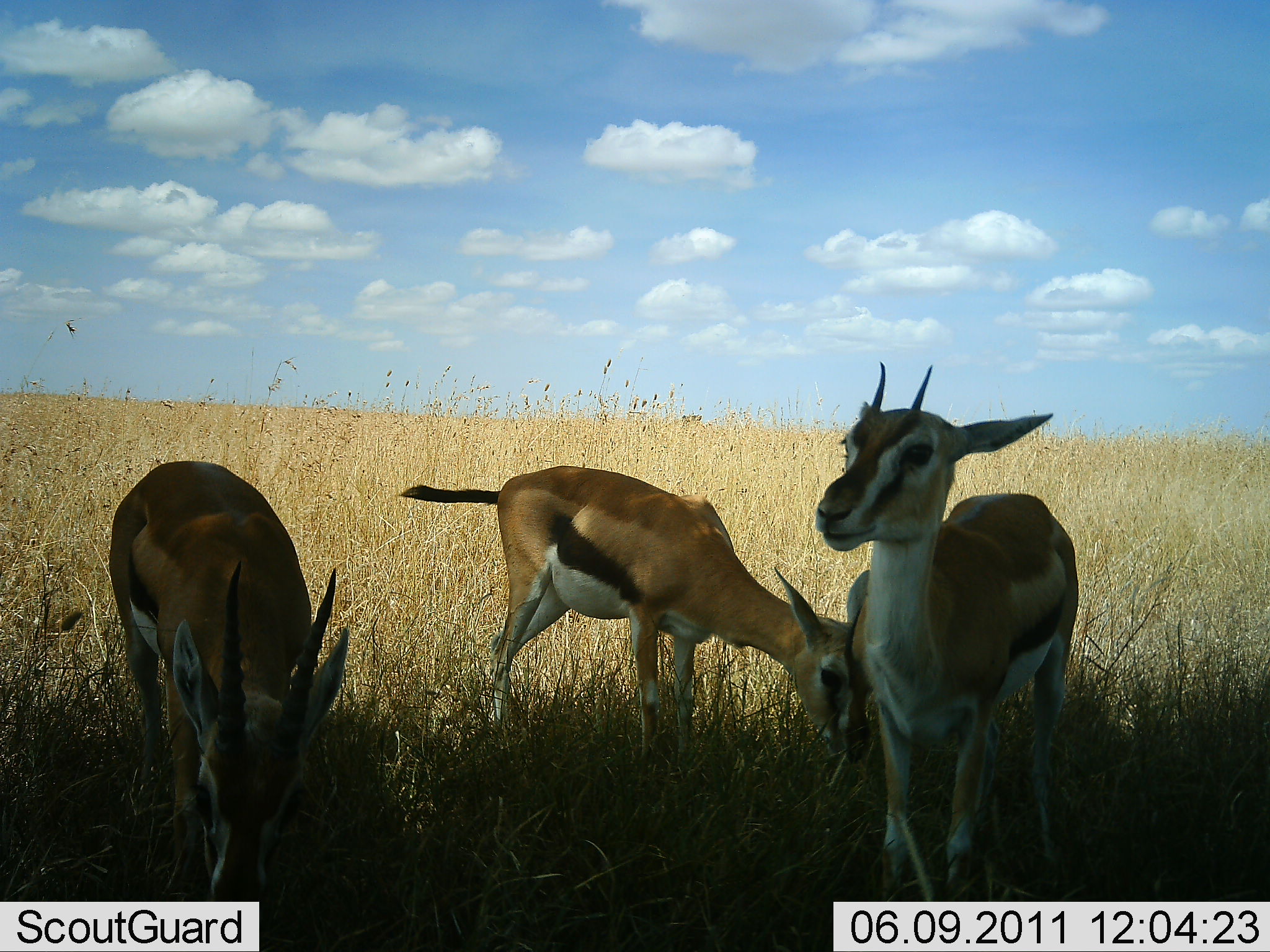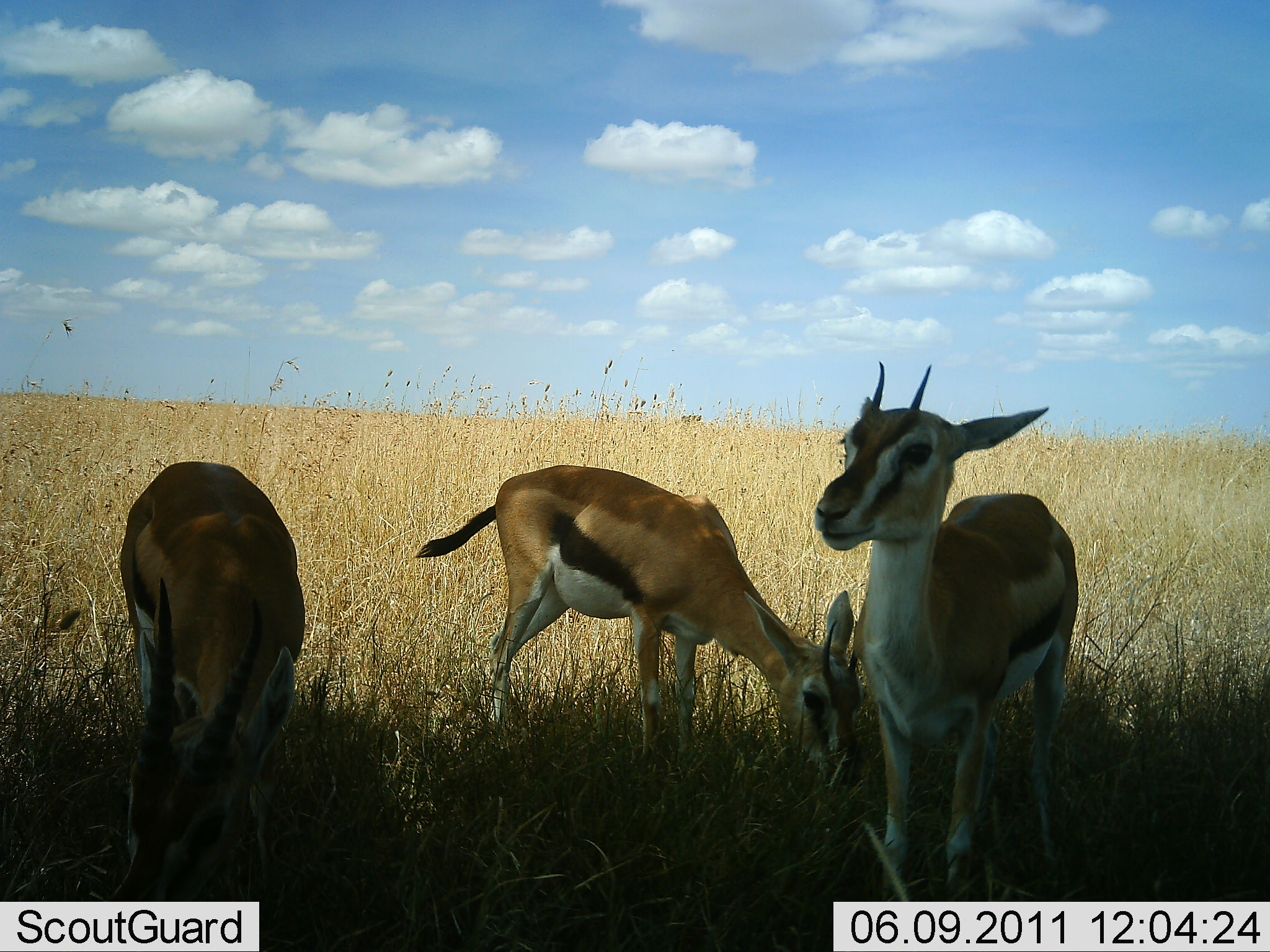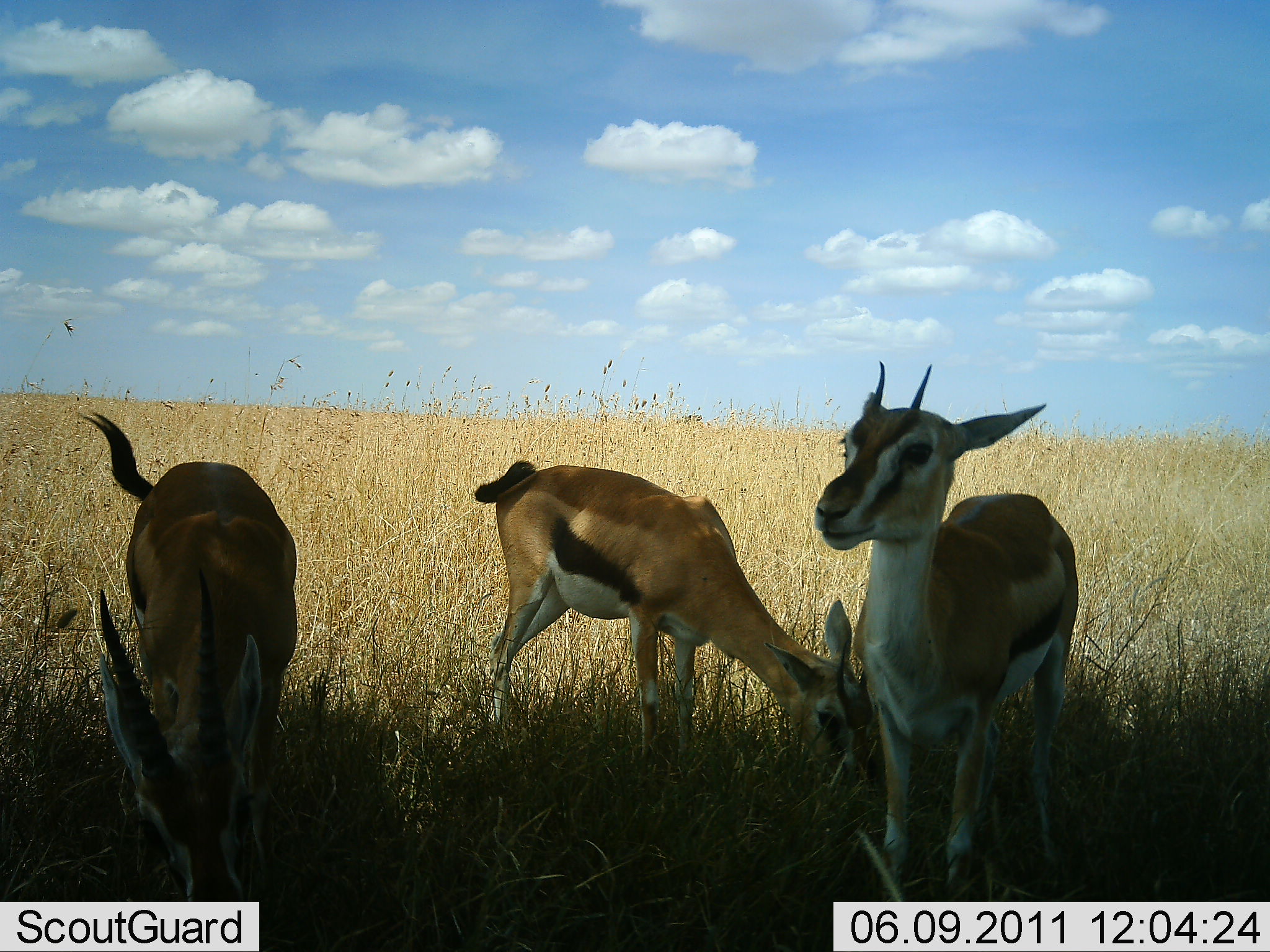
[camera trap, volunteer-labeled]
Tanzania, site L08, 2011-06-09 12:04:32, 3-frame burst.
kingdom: Animalia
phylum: Chordata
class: Mammalia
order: Artiodactyla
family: Bovidae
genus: Eudorcas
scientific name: Eudorcas thomsonii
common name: thomson's gazelle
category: gazellethomsons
Gazellethomsons (thomson's gazelle) (Eudorcas thomsonii), count 3. Behavior (volunteer vote fractions): standing 69%, resting 0%, moving 0%, interacting 6%. Young present (vote fraction): 12%. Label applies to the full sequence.